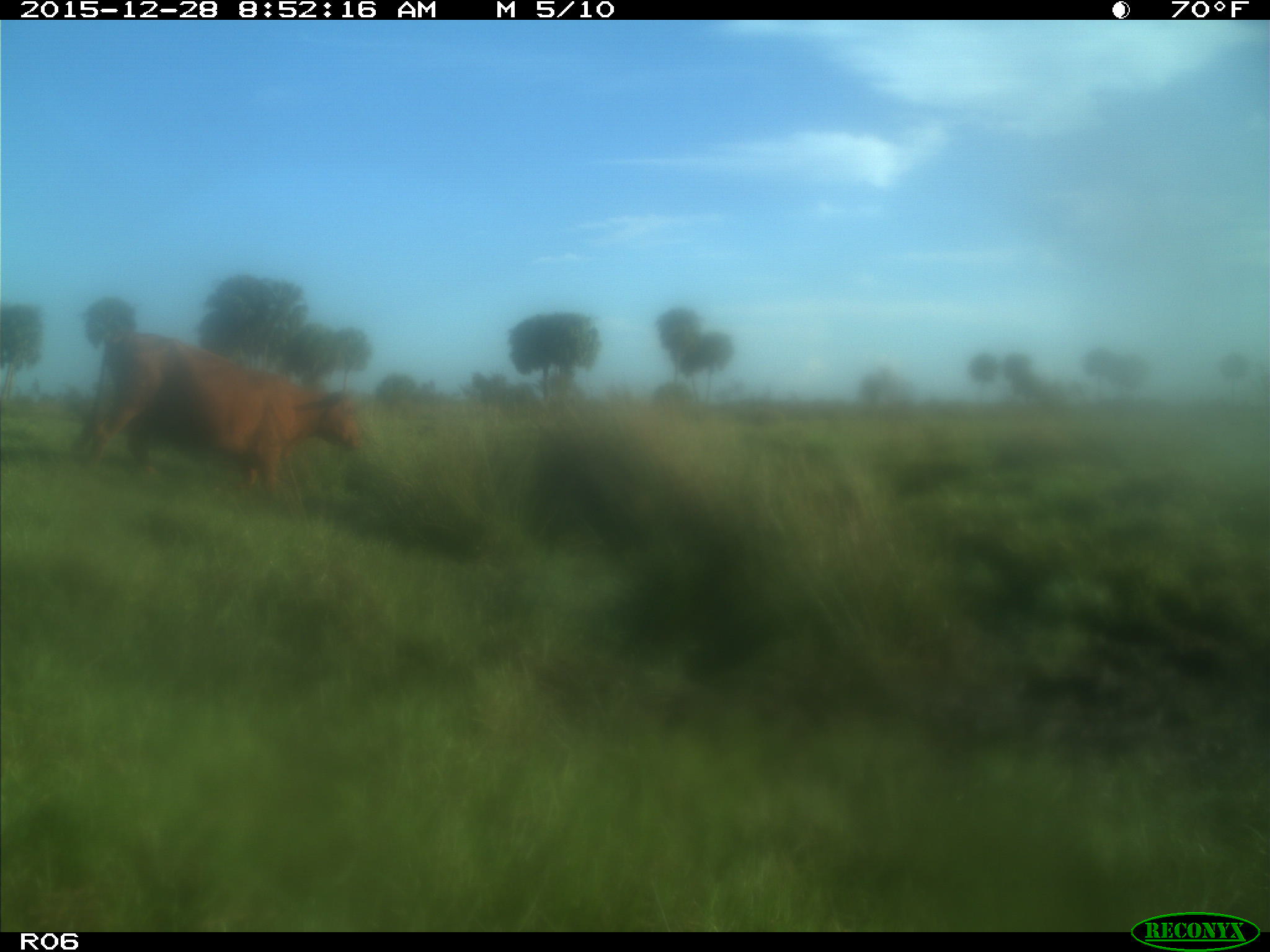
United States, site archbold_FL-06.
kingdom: Animalia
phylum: Chordata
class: Mammalia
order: Artiodactyla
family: Bovidae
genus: Bos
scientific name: Bos taurus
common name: domestic cow